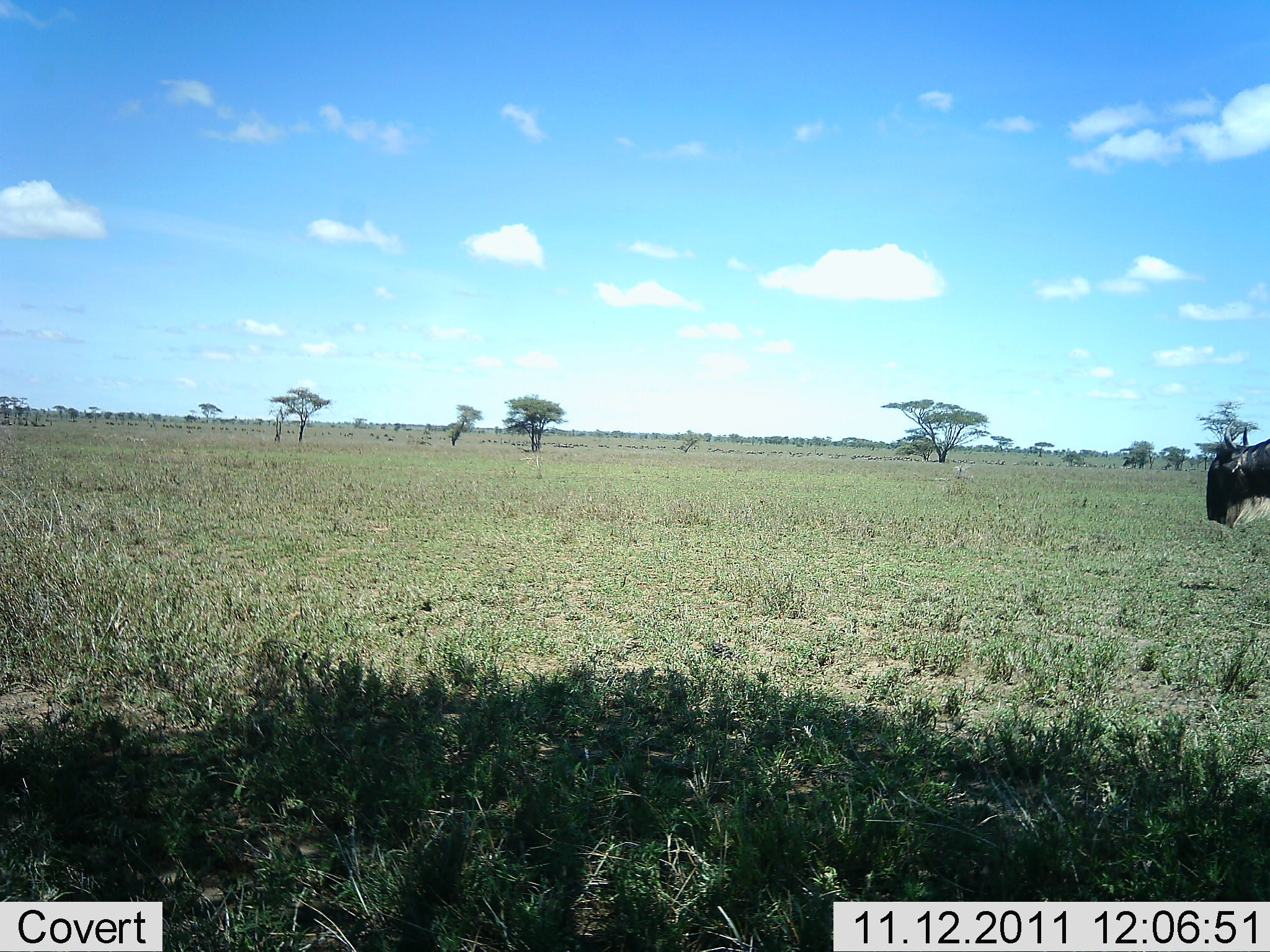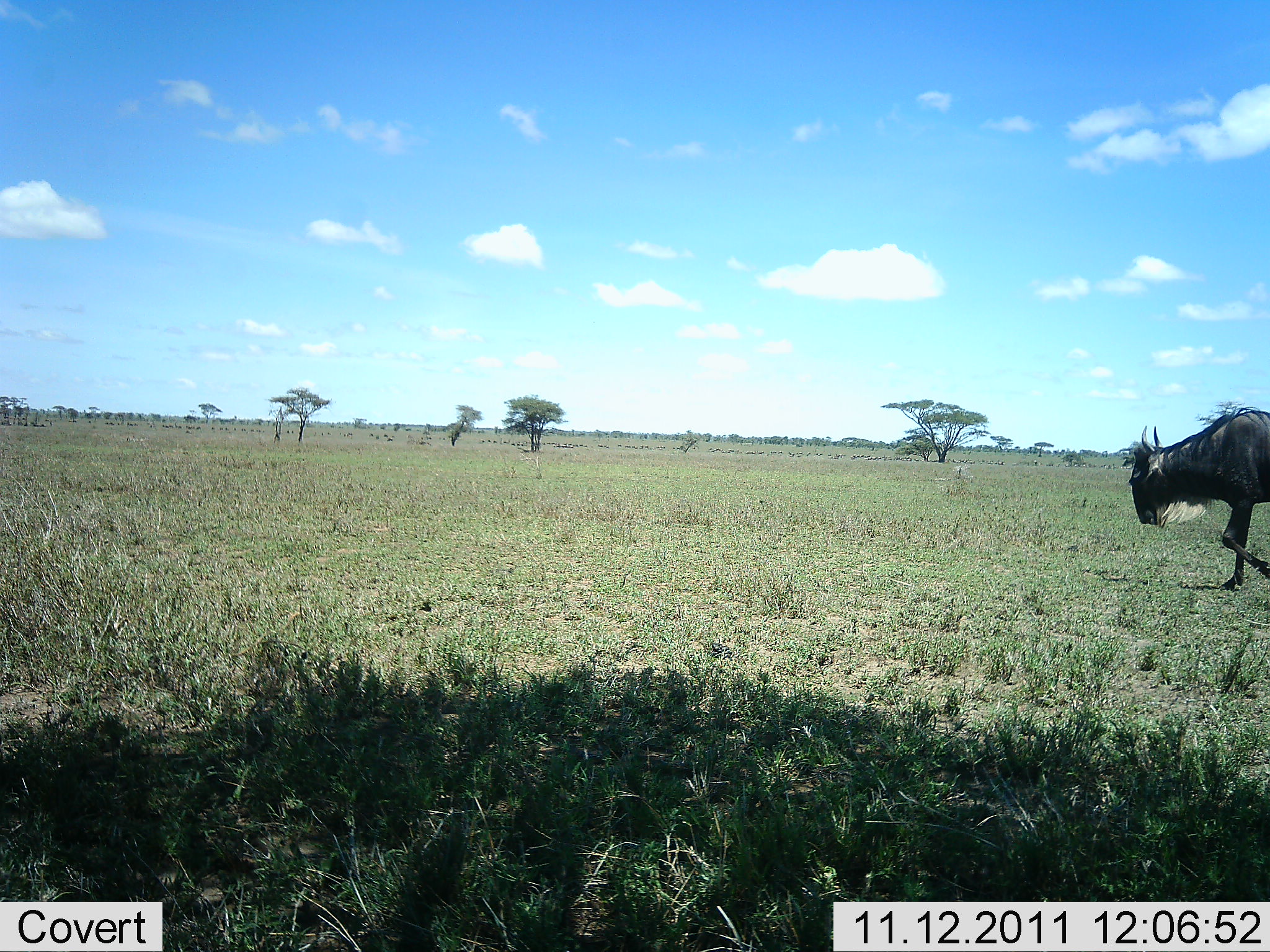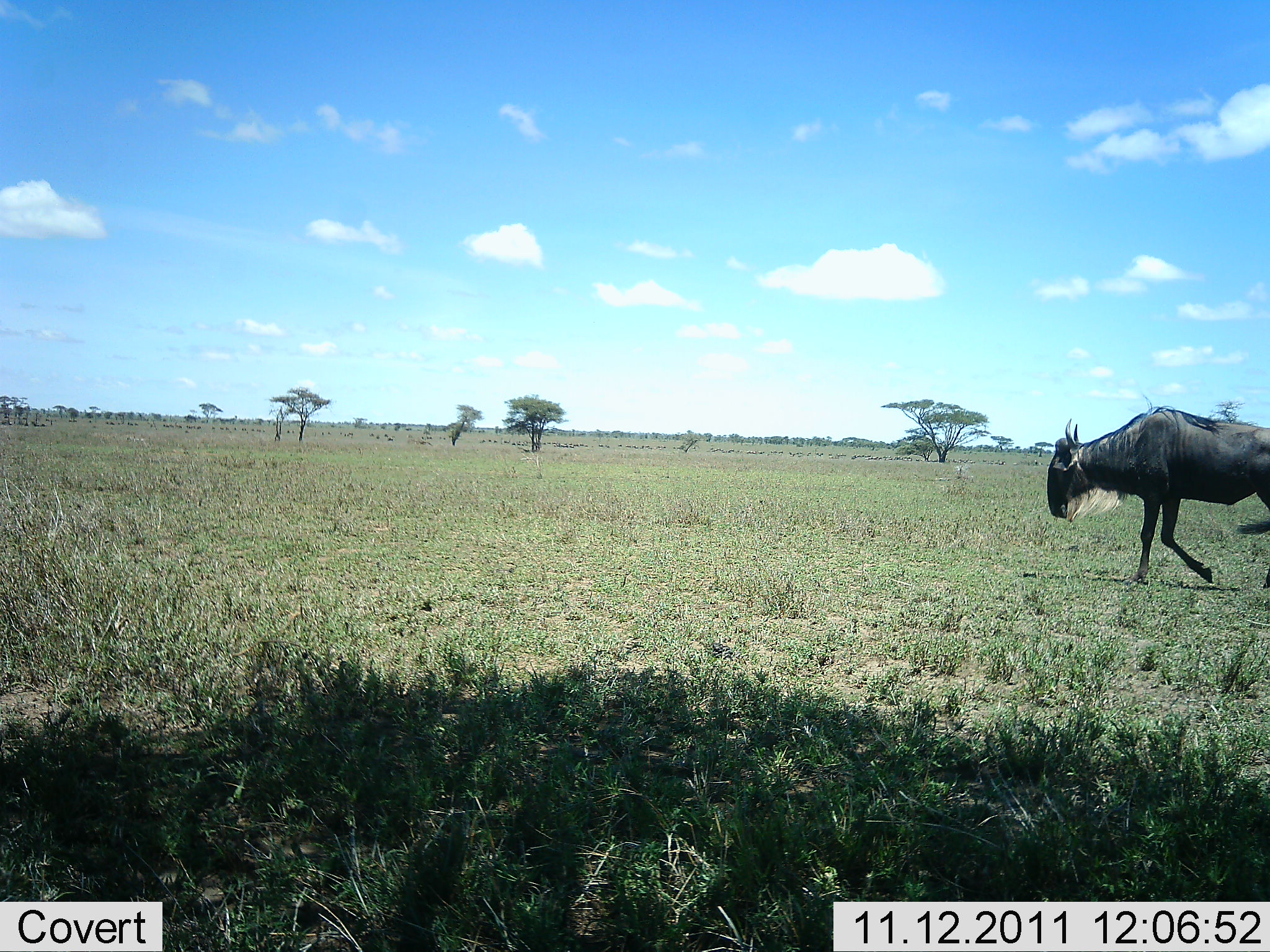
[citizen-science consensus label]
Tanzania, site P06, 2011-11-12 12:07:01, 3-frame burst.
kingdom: Animalia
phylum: Chordata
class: Mammalia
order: Artiodactyla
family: Bovidae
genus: Connochaetes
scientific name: Connochaetes taurinus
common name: blue wildebeest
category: wildebeest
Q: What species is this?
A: Wildebeest (blue wildebeest) (Connochaetes taurinus).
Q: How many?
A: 1.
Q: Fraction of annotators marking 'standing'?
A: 0%.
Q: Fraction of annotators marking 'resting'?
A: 0%.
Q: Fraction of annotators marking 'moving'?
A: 100%.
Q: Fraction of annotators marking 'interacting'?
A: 0%.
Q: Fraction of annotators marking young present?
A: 0%.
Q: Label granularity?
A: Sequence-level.